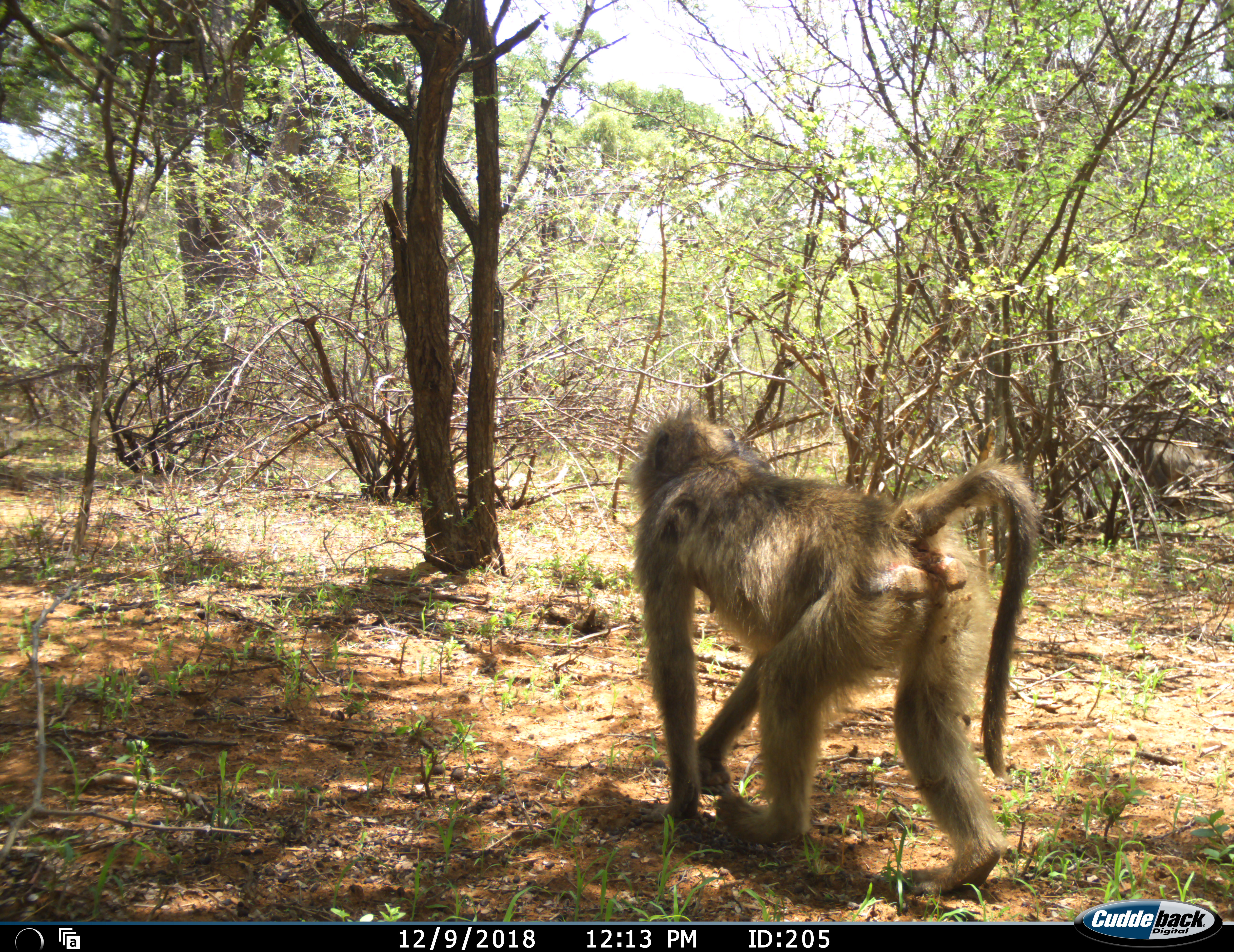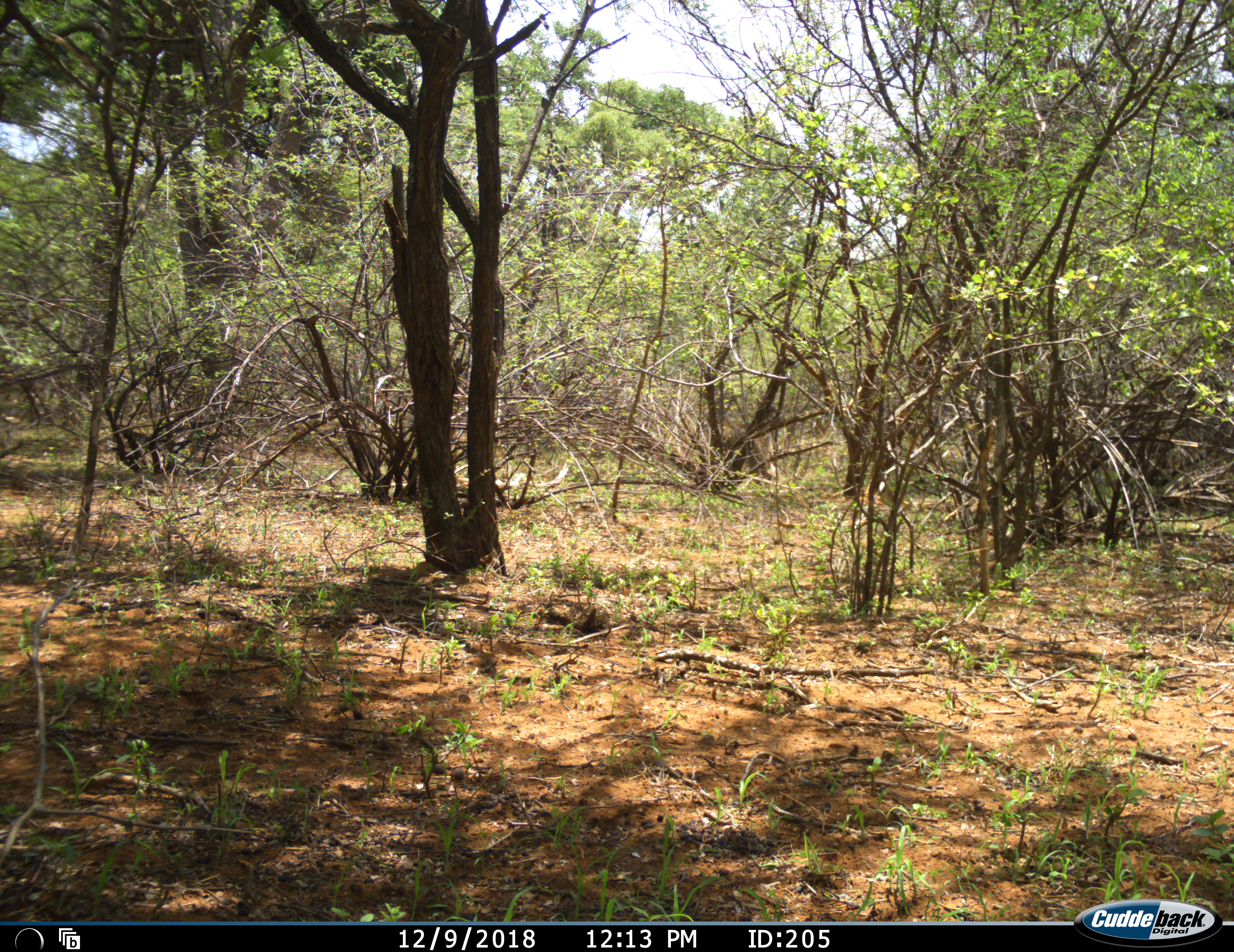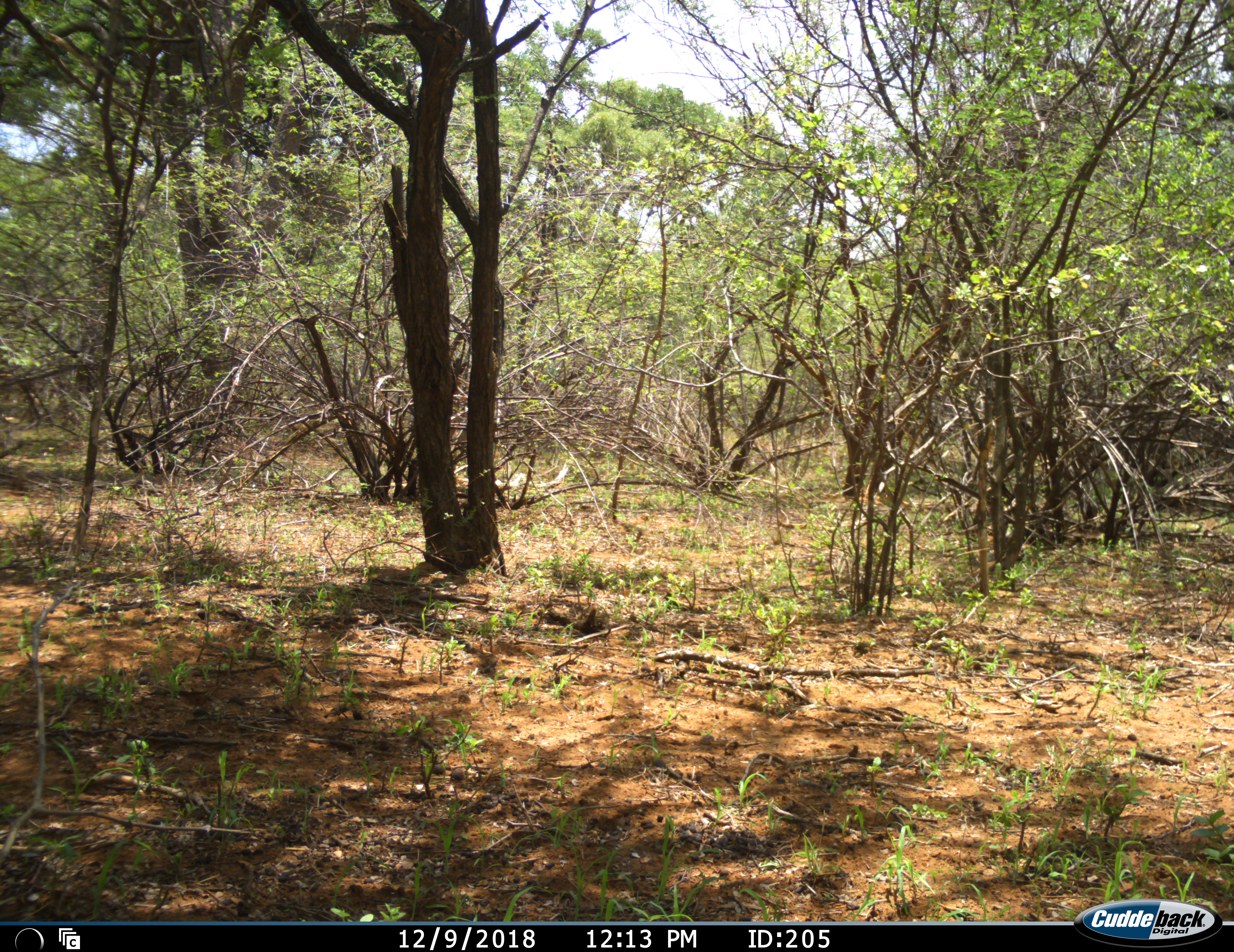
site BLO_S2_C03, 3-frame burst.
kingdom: Animalia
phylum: Chordata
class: Mammalia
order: Primates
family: Cercopithecidae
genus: Papio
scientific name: Papio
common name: baboon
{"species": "baboon (Papio)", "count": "1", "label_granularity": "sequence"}